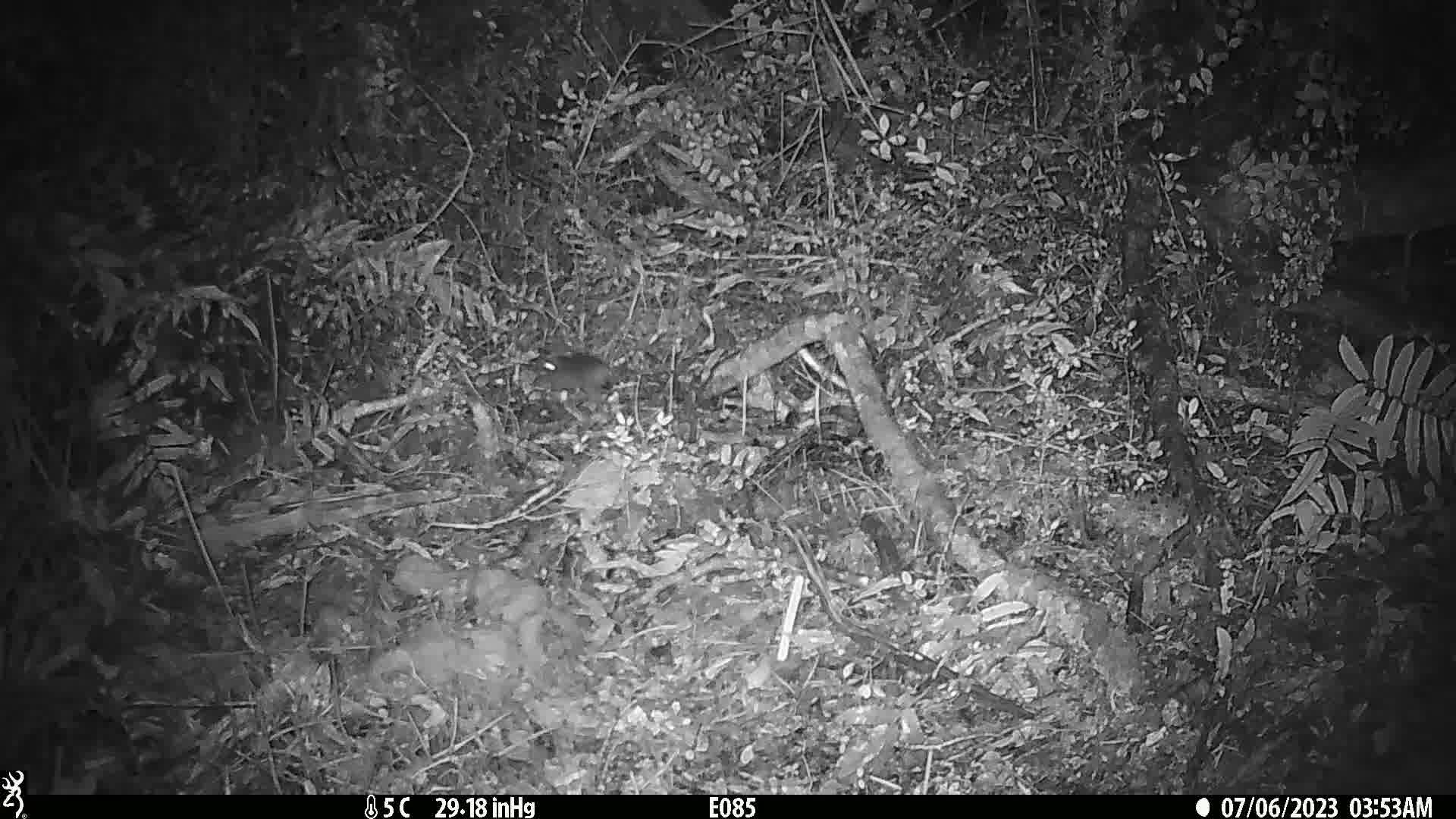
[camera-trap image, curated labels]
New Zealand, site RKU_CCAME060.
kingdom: Animalia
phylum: Chordata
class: Mammalia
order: Rodentia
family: Muridae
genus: Rattus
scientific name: Rattus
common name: rat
Rat (Rattus).